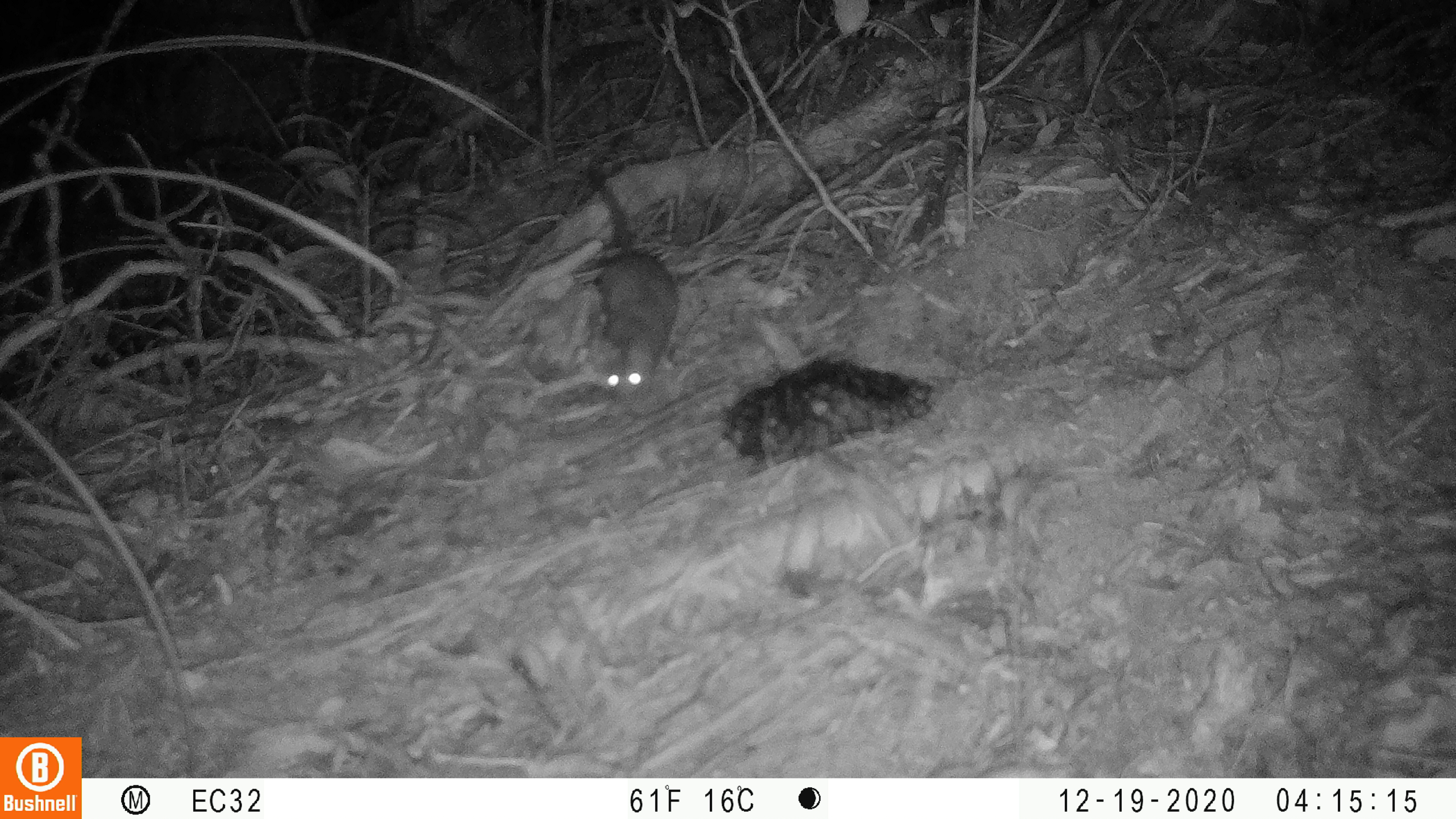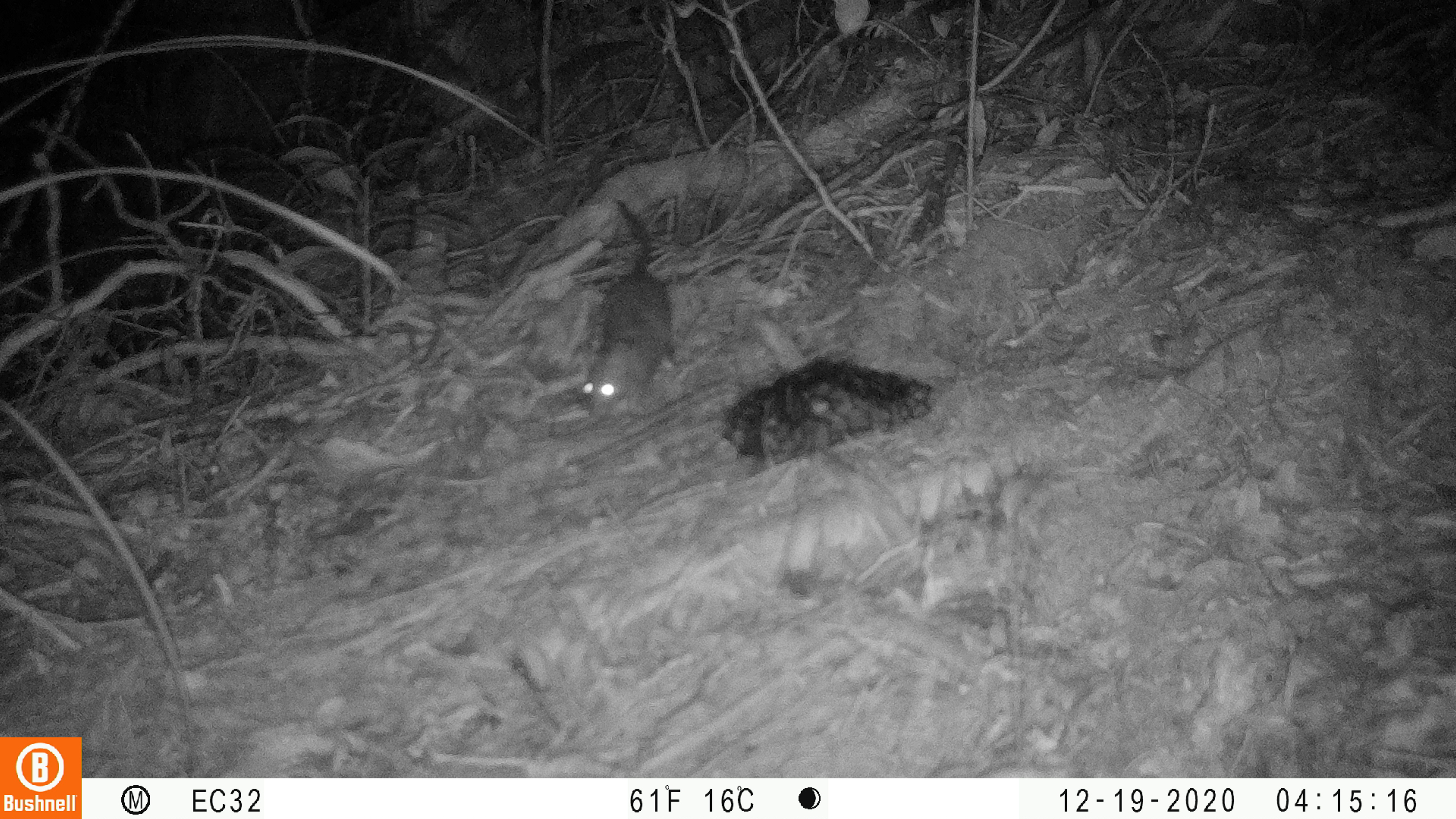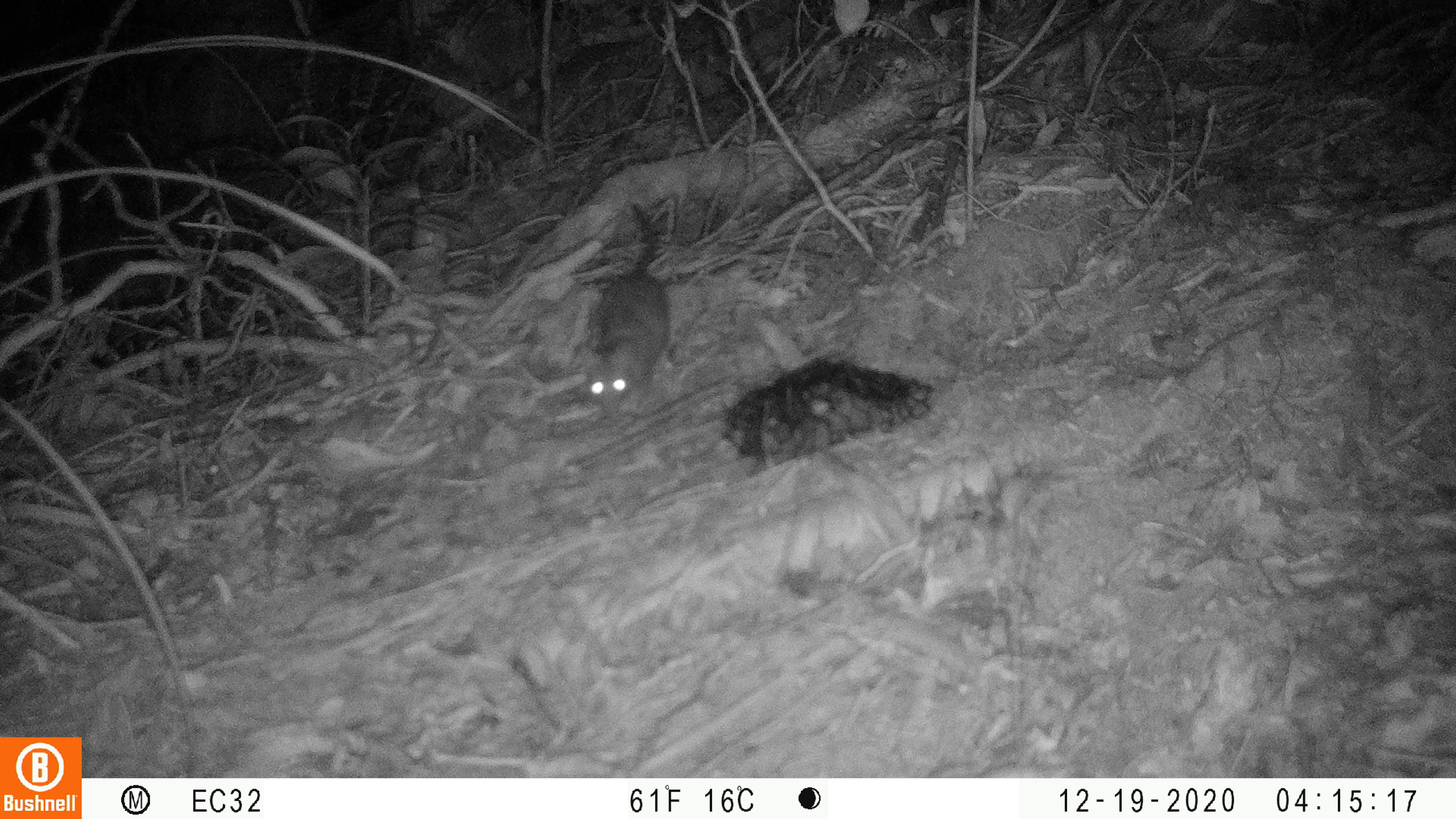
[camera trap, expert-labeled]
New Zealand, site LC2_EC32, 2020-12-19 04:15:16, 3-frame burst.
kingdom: Animalia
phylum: Chordata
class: Mammalia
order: Rodentia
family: Muridae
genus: Rattus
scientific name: Rattus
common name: rat